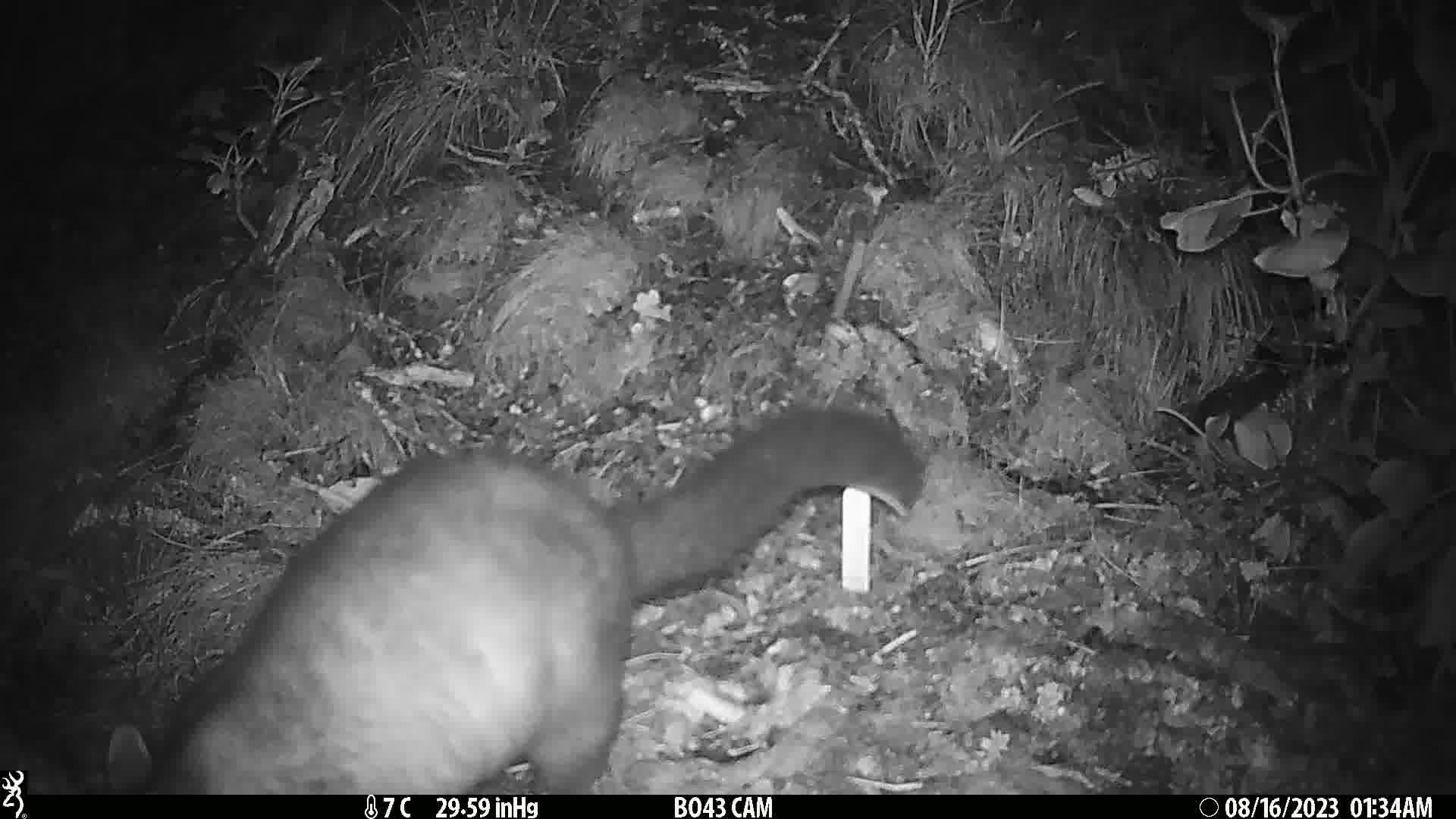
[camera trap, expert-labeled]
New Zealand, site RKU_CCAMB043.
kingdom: Animalia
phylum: Chordata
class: Mammalia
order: Diprotodontia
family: Phalangeridae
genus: Trichosurus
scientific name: Trichosurus vulpecula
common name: common brushtail possum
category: possum